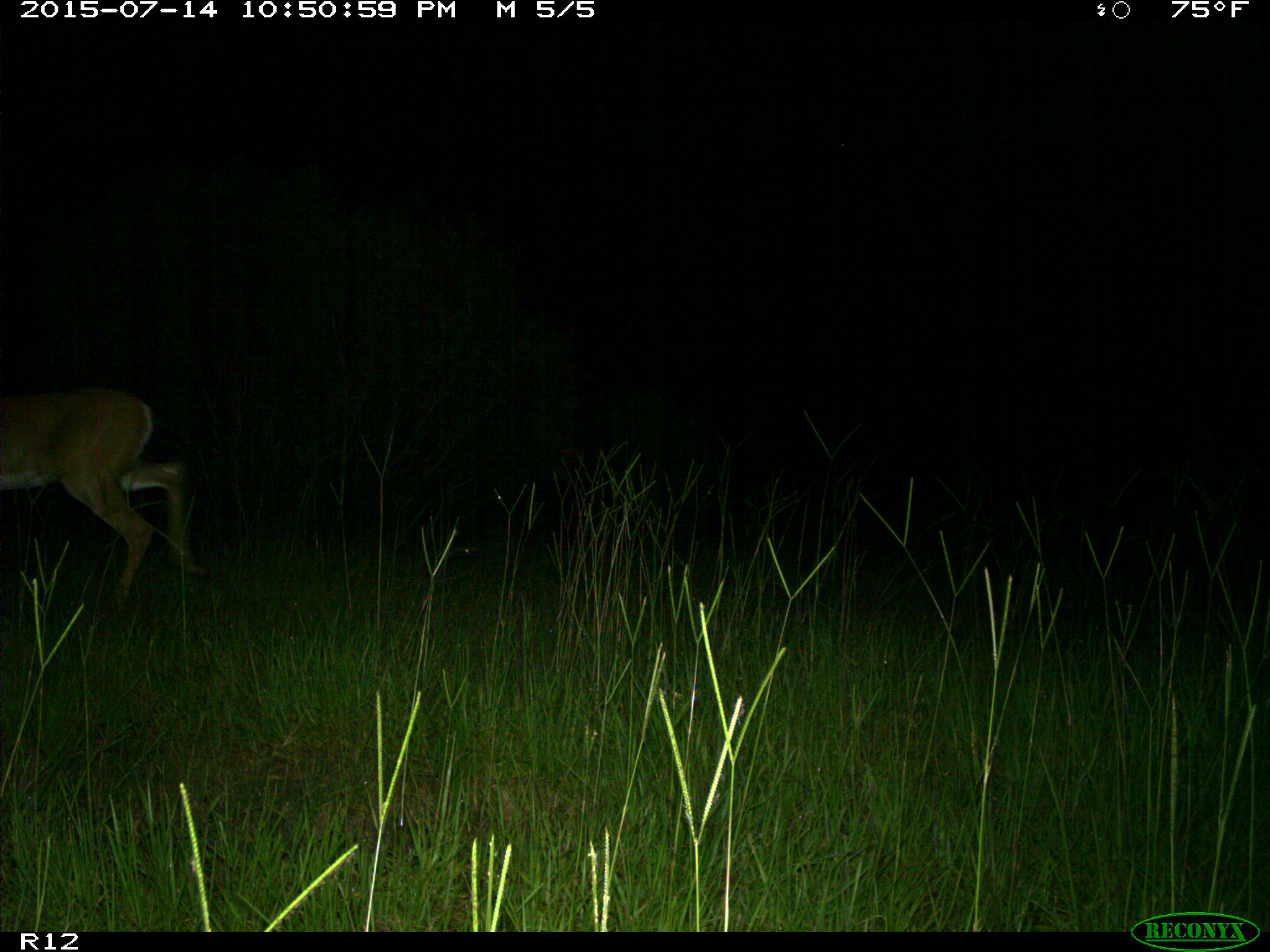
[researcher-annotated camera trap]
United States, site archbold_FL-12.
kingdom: Animalia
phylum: Chordata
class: Mammalia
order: Artiodactyla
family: Cervidae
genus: Odocoileus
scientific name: Odocoileus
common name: deer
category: unidentified deer